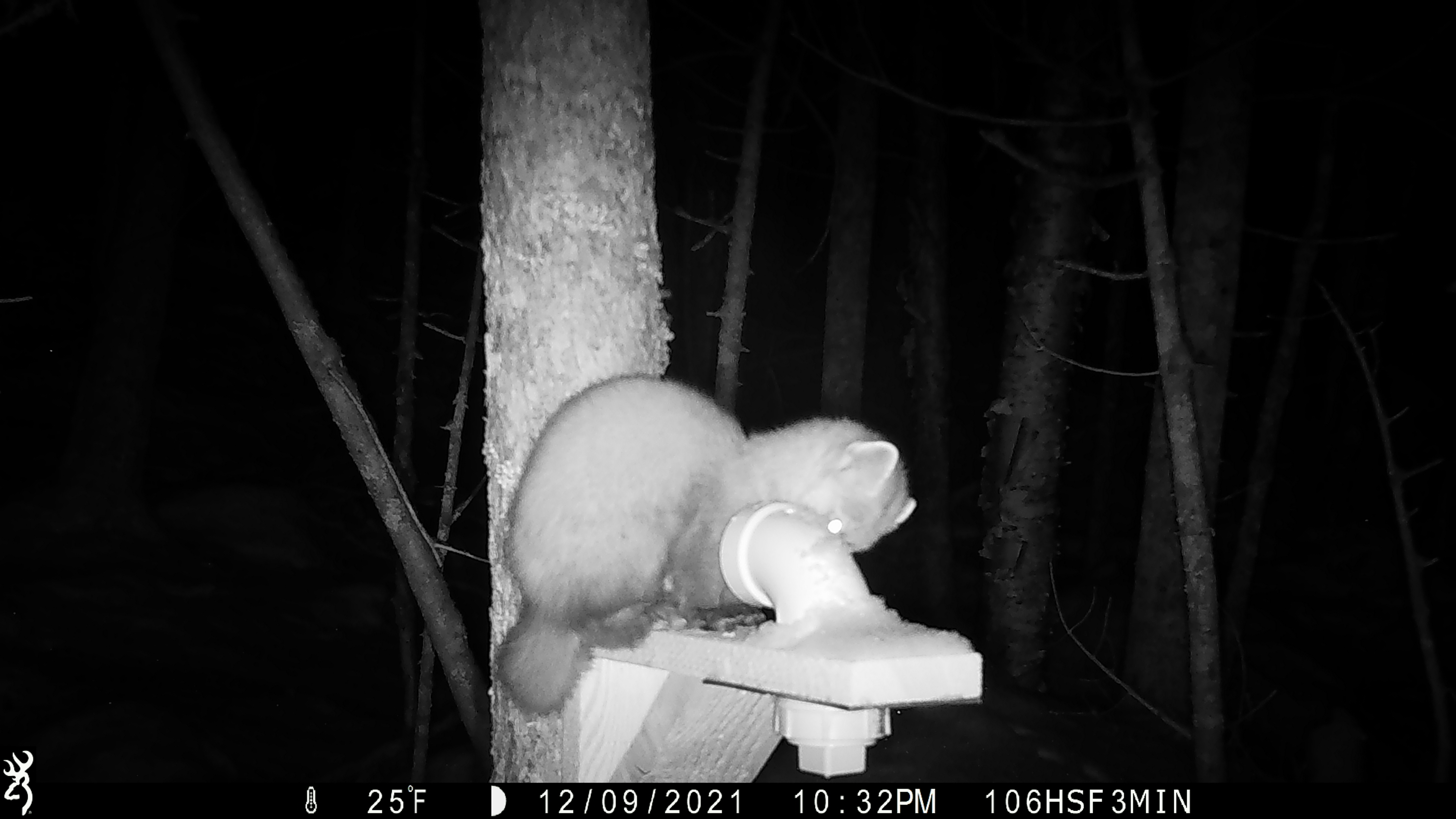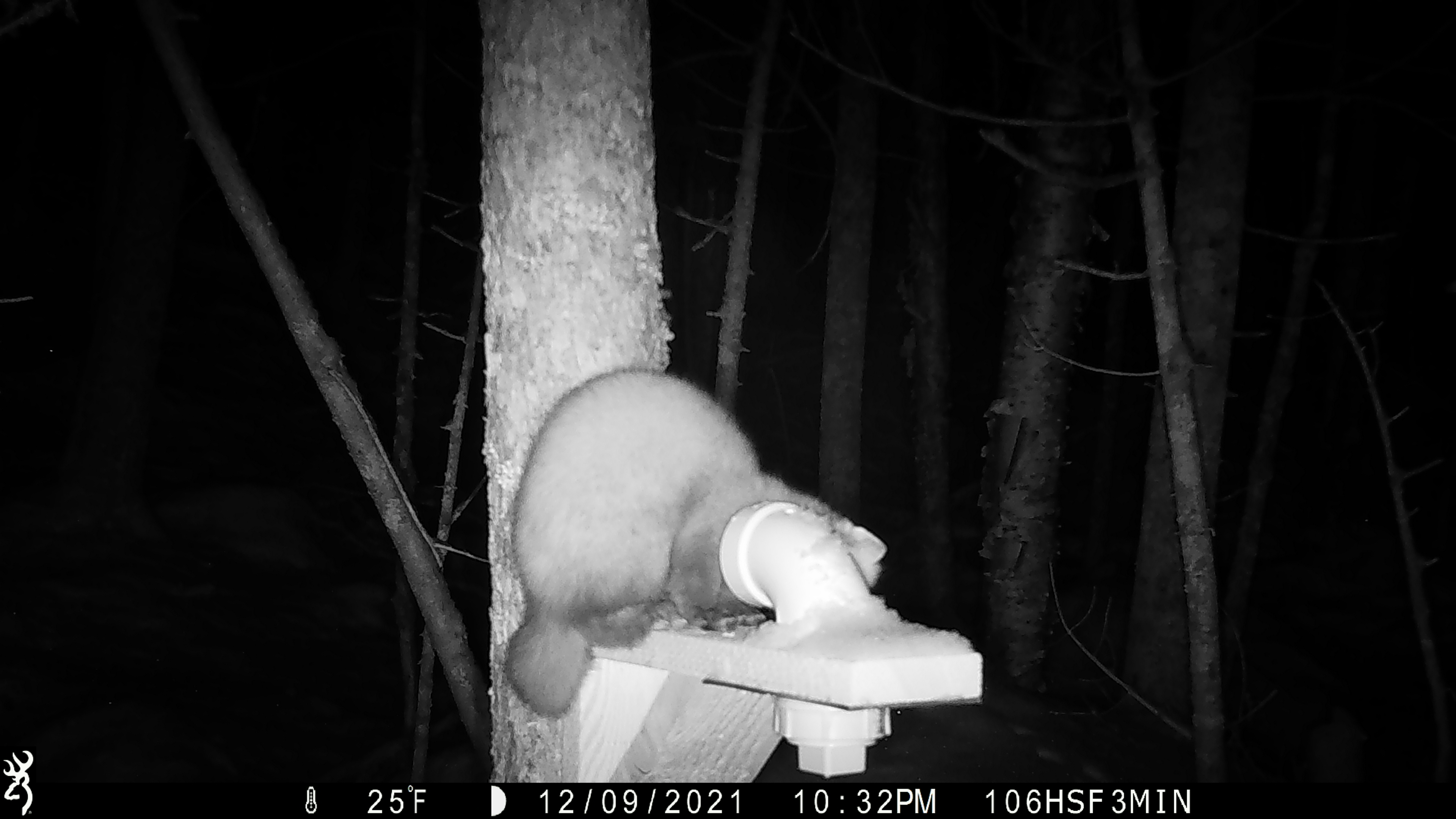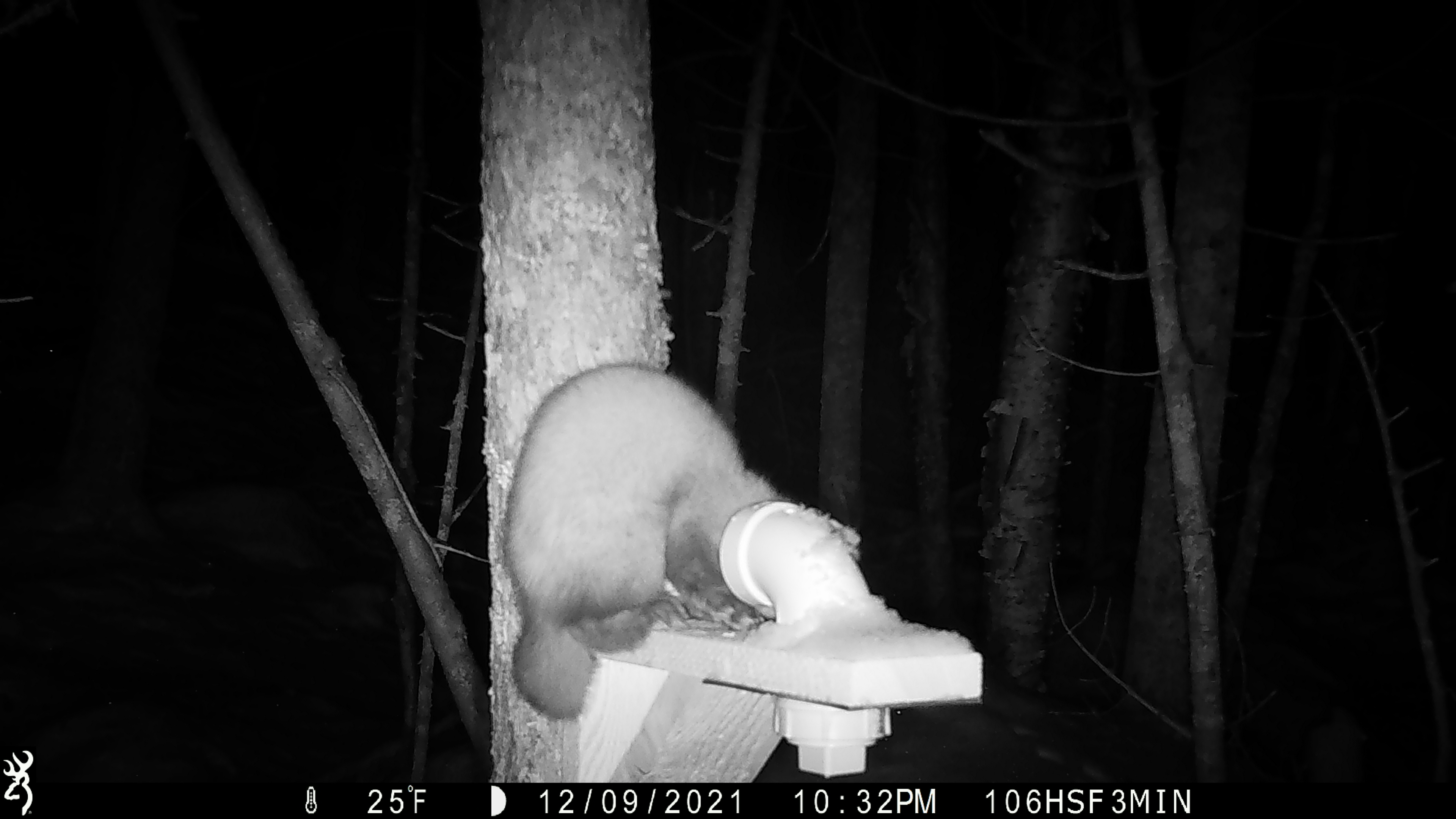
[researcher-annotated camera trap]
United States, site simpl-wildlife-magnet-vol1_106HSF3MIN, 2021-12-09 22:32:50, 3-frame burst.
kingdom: Animalia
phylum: Chordata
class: Mammalia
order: Carnivora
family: Mustelidae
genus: Martes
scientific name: Martes americana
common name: american marten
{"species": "american marten (Martes americana)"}